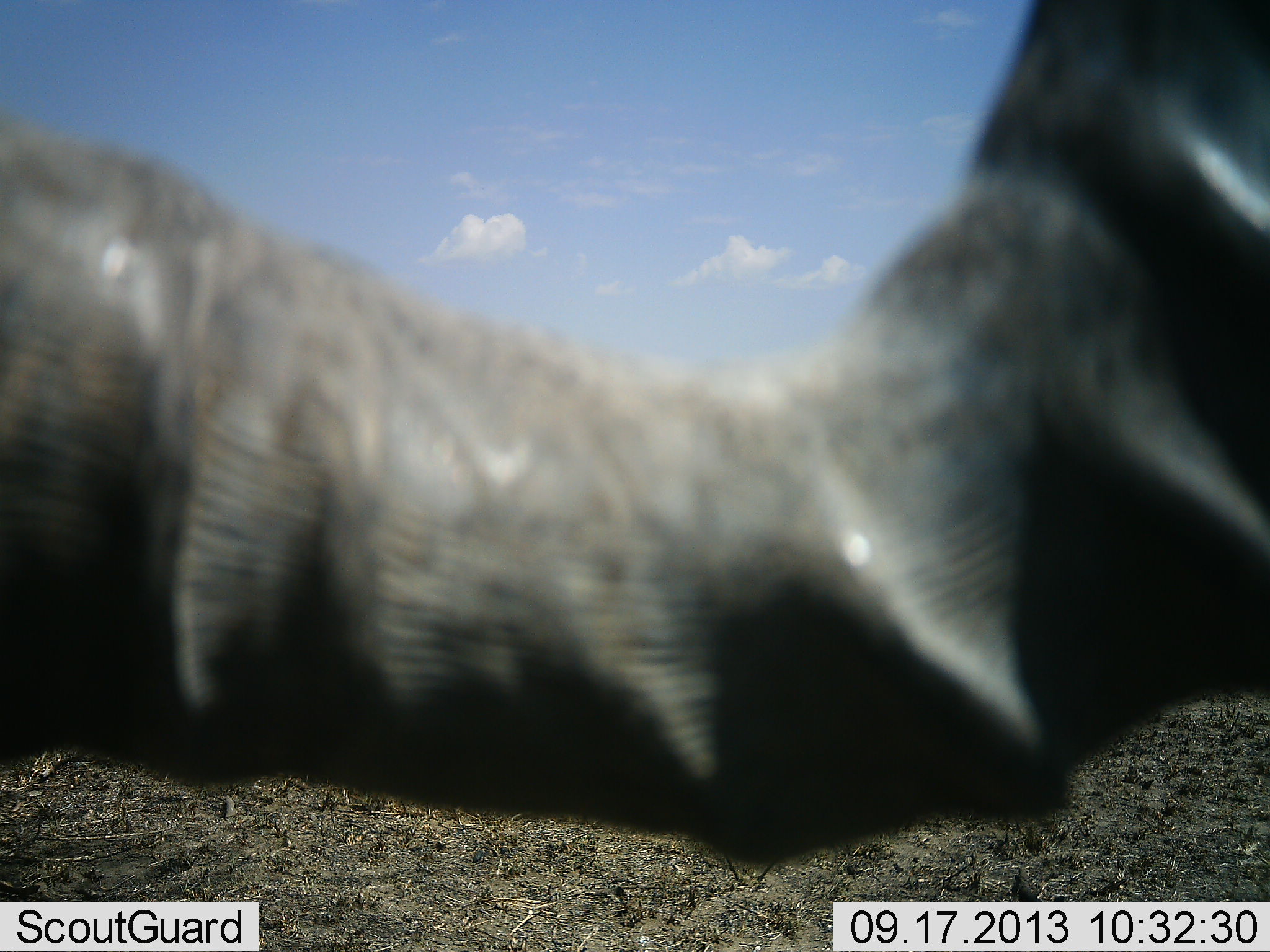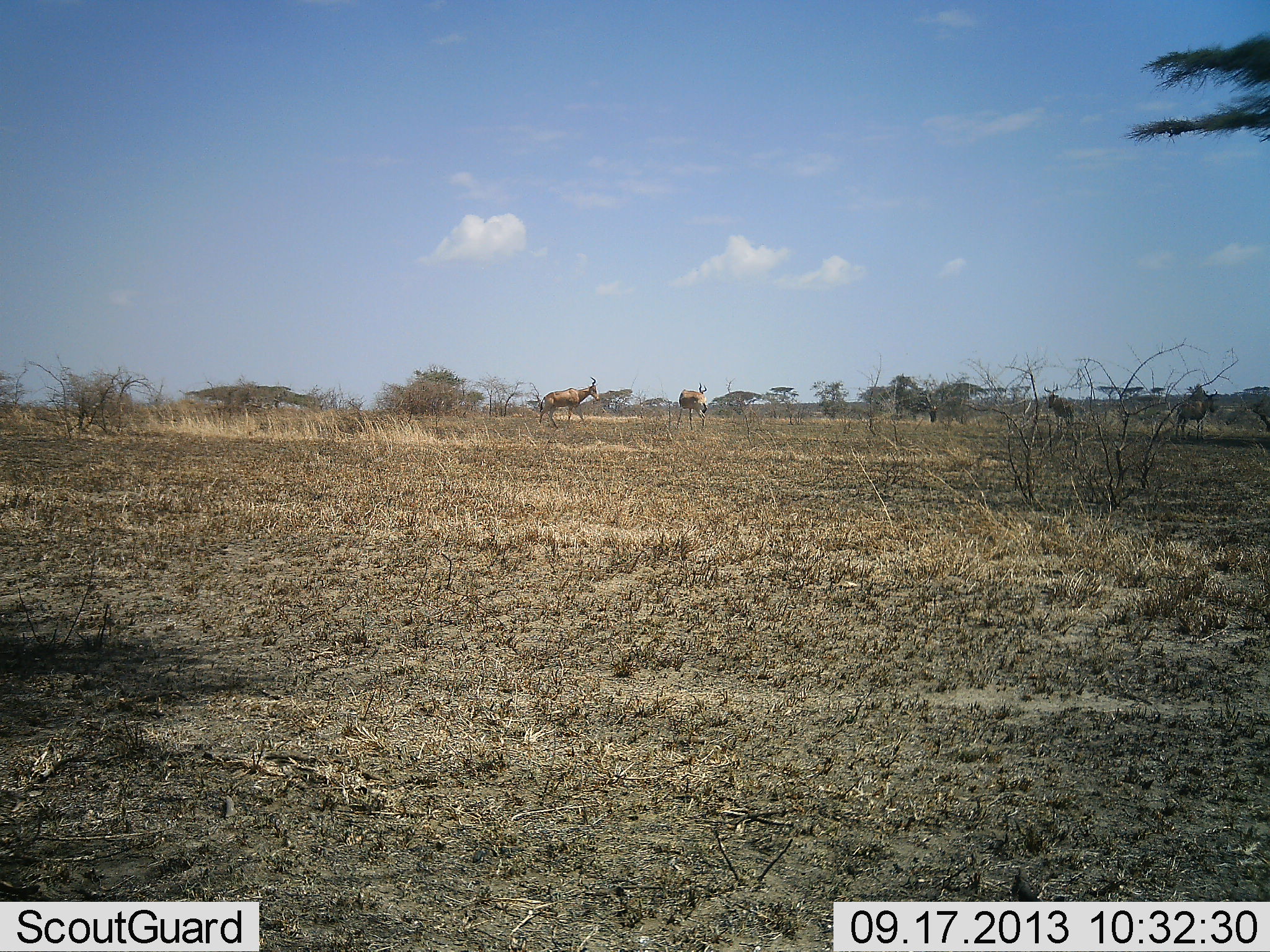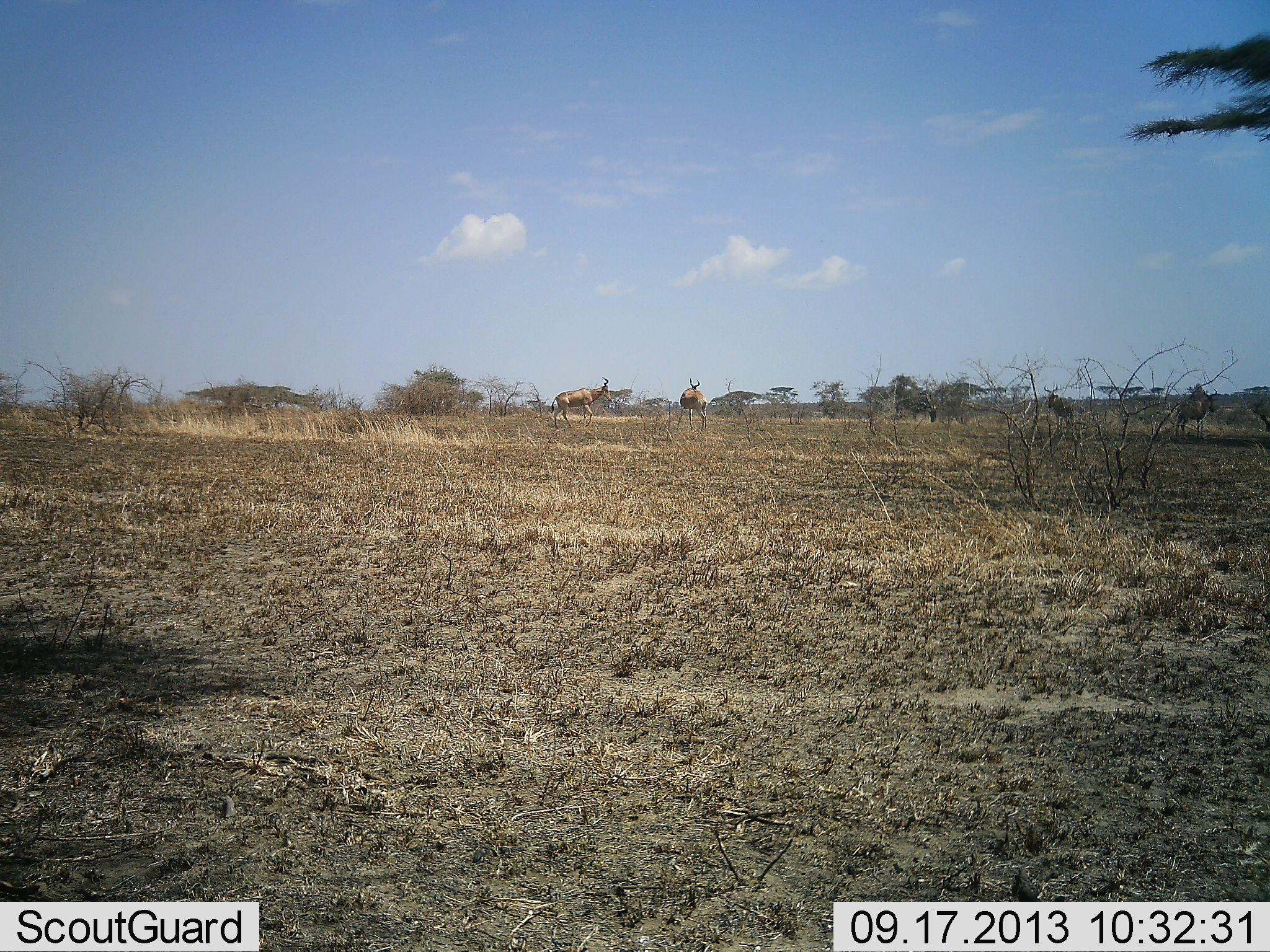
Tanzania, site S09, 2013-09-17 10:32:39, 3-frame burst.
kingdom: Animalia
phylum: Chordata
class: Mammalia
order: Artiodactyla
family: Bovidae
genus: Alcelaphus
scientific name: Alcelaphus buselaphus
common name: hartebeest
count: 4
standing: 100%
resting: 0%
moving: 67%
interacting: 8%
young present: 0%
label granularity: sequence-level